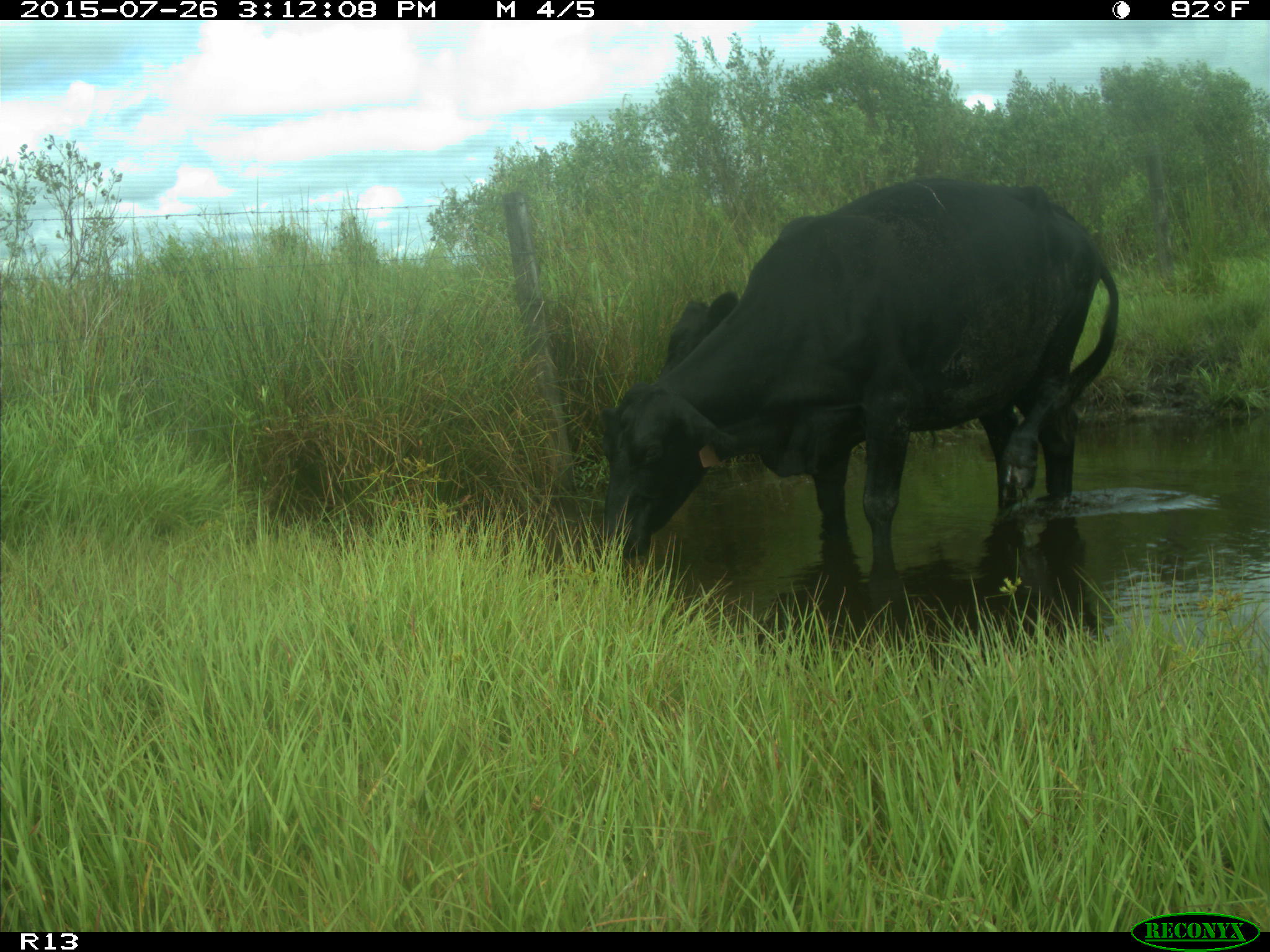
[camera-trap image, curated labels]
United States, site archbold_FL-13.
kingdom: Animalia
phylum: Chordata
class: Mammalia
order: Artiodactyla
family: Bovidae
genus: Bos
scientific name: Bos taurus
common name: domestic cow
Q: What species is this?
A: Bos taurus (domestic cow).